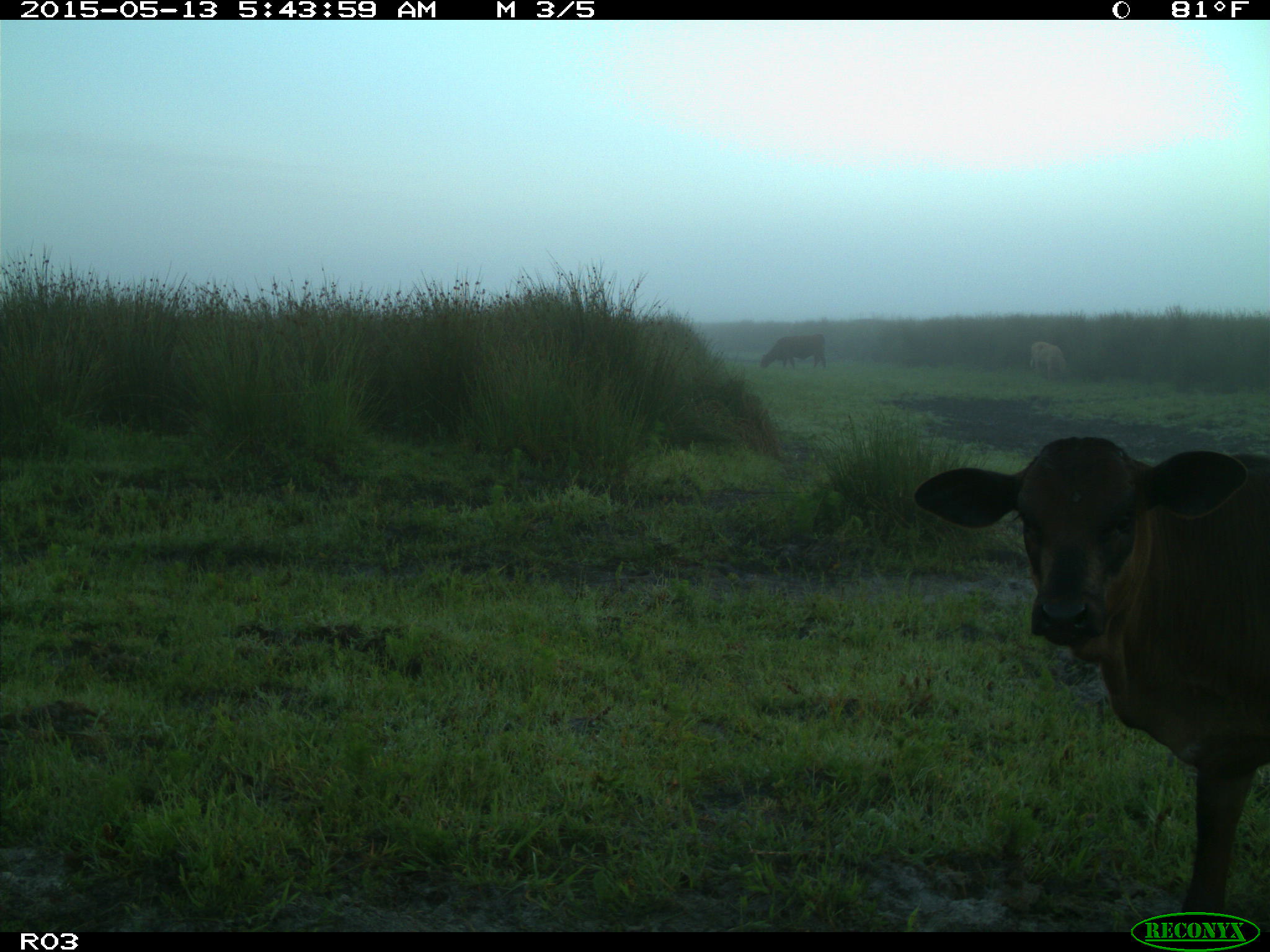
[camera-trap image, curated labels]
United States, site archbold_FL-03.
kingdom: Animalia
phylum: Chordata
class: Mammalia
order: Artiodactyla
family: Bovidae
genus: Bos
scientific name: Bos taurus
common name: domestic cow